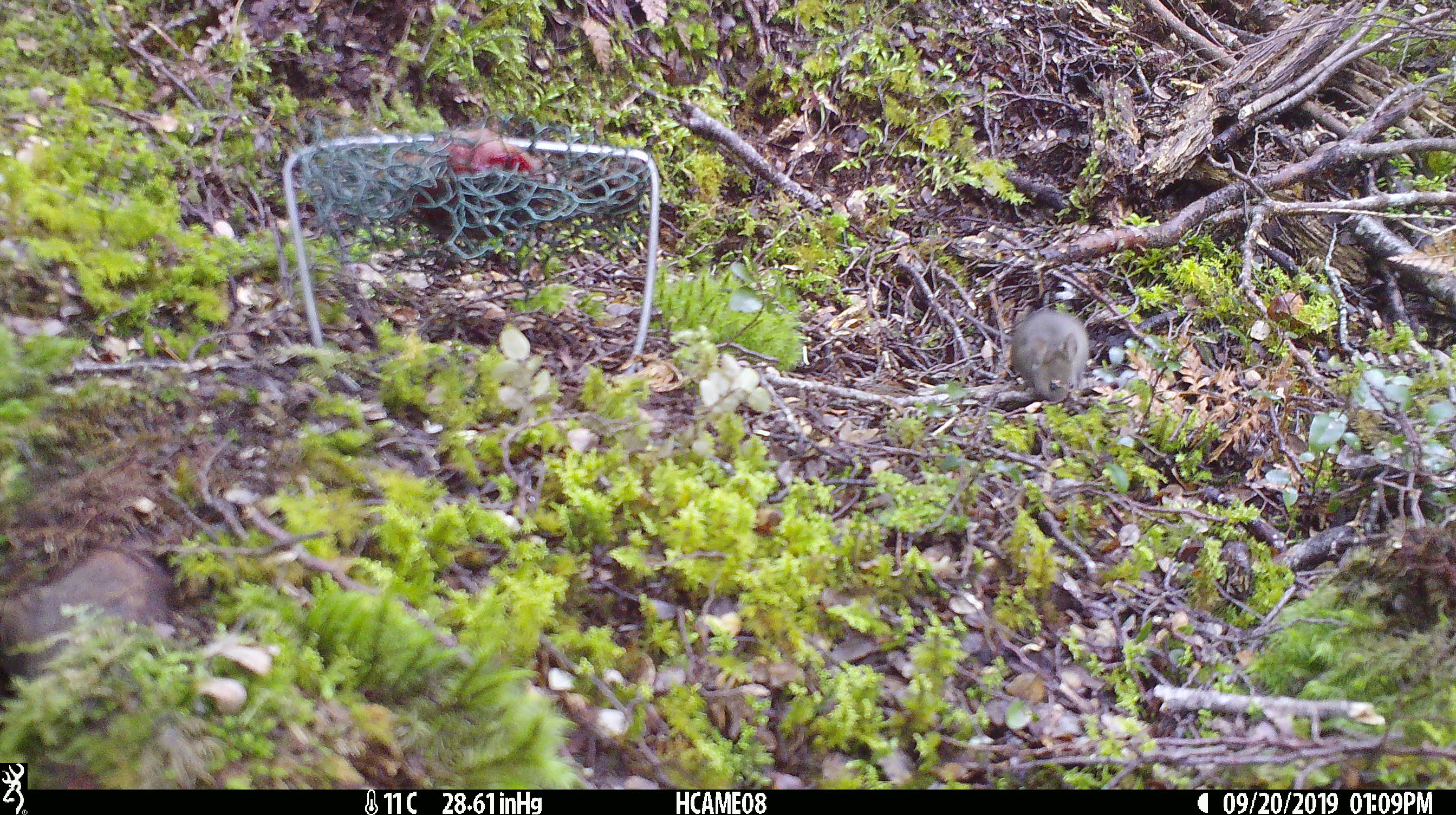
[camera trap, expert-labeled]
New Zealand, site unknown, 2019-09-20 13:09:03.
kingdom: Animalia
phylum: Chordata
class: Mammalia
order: Rodentia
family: Muridae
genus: Mus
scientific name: Mus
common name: mouse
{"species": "mouse (Mus)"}